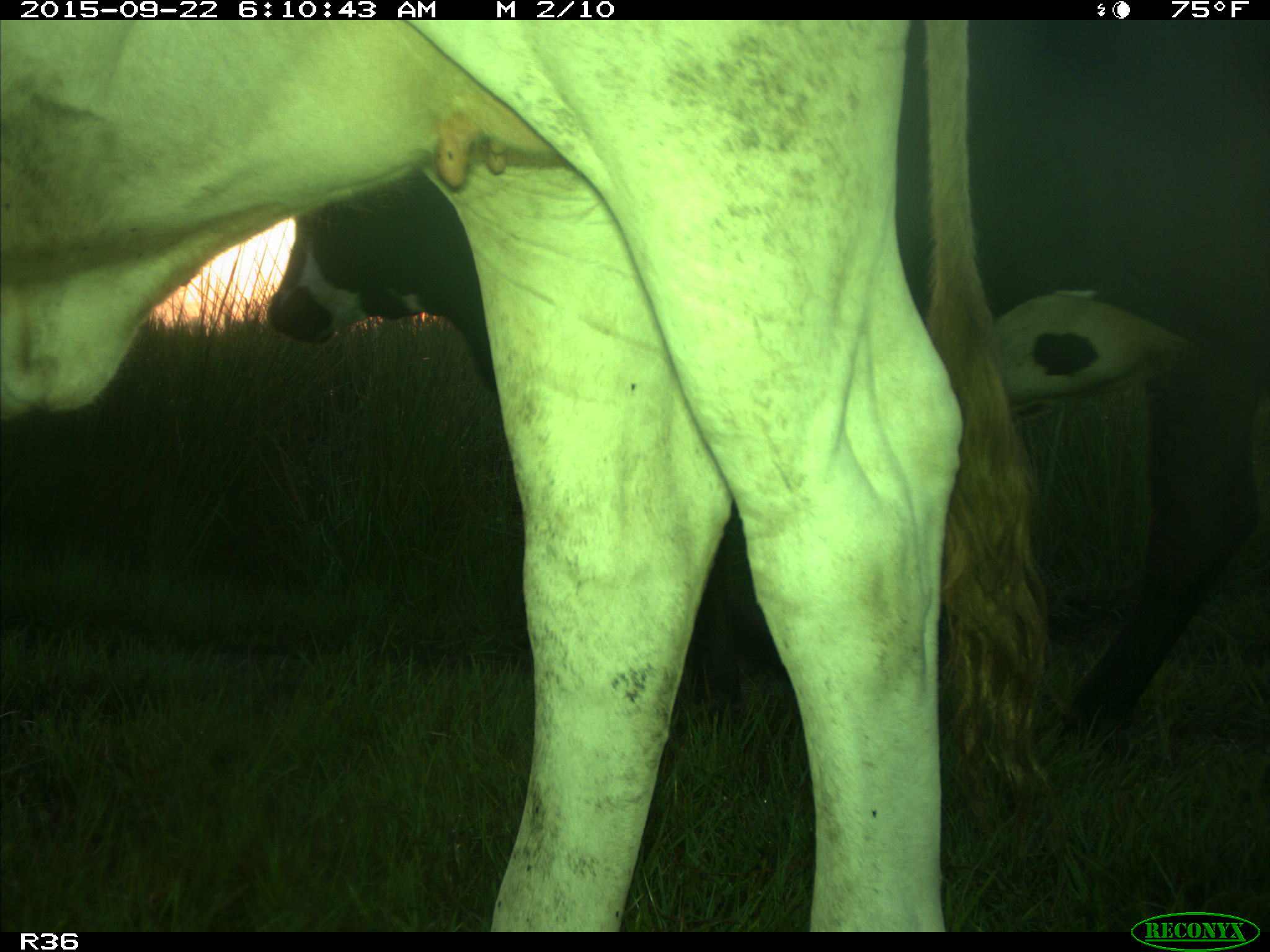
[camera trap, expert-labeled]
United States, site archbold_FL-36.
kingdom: Animalia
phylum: Chordata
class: Mammalia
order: Artiodactyla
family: Bovidae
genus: Bos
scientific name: Bos taurus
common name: domestic cow